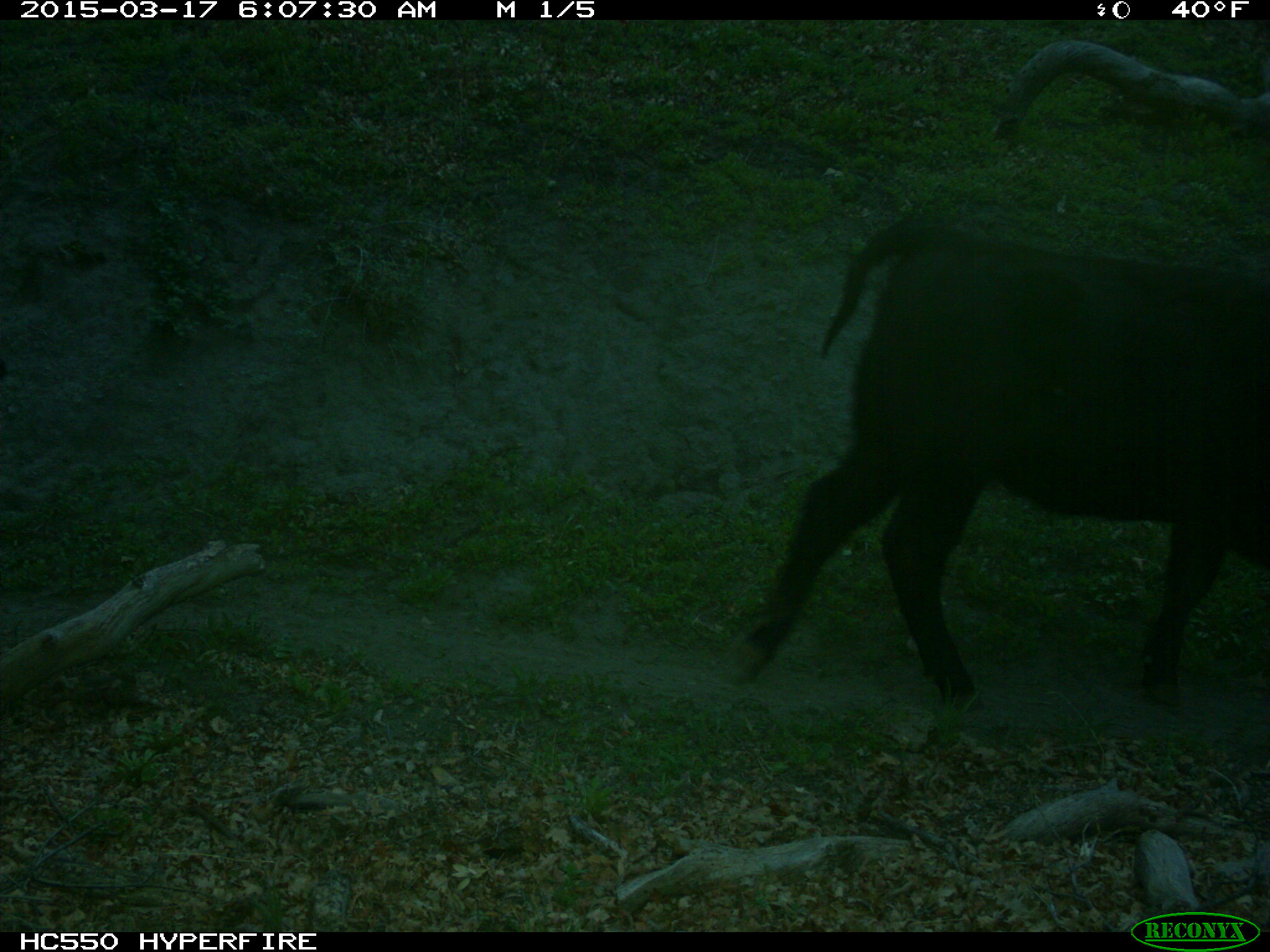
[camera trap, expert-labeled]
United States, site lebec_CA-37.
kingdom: Animalia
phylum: Chordata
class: Mammalia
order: Artiodactyla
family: Bovidae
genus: Bos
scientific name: Bos taurus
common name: domestic cow